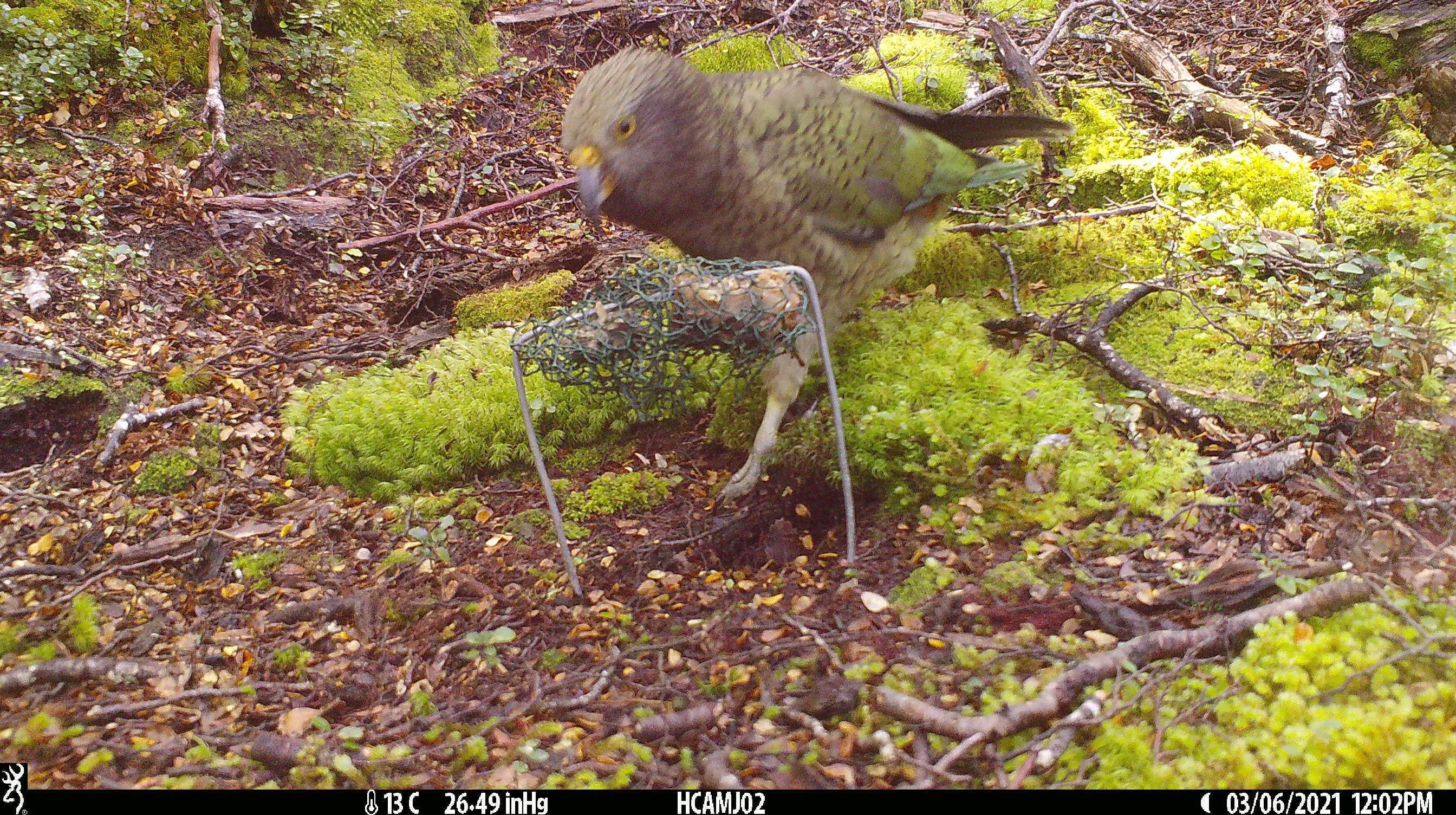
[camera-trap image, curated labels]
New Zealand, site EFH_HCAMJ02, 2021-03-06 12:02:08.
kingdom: Animalia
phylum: Chordata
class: Aves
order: Psittaciformes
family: Strigopidae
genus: Nestor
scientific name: Nestor notabilis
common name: kea